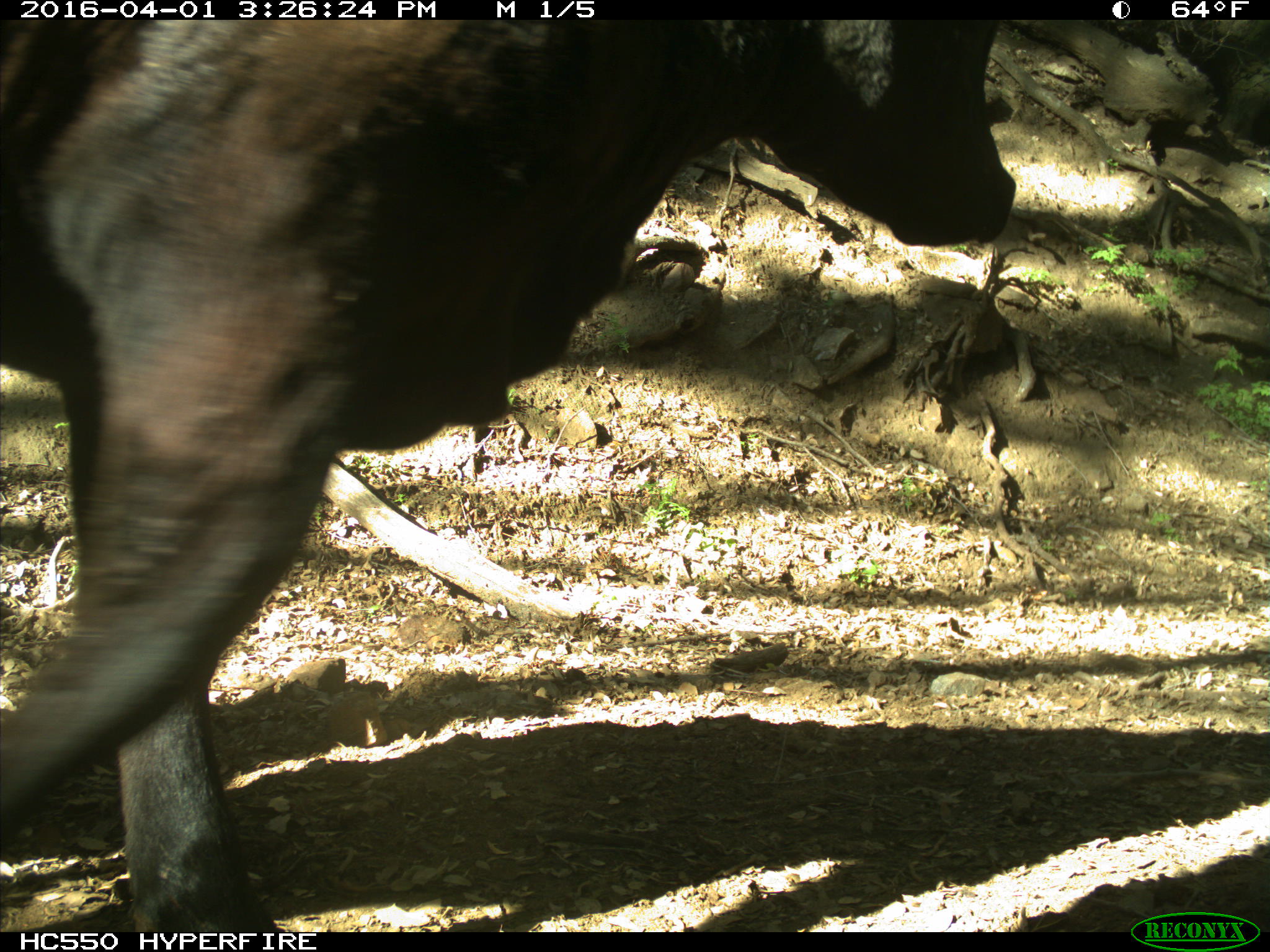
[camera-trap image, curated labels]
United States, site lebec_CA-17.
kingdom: Animalia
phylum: Chordata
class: Mammalia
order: Artiodactyla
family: Bovidae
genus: Bos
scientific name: Bos taurus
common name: domestic cow